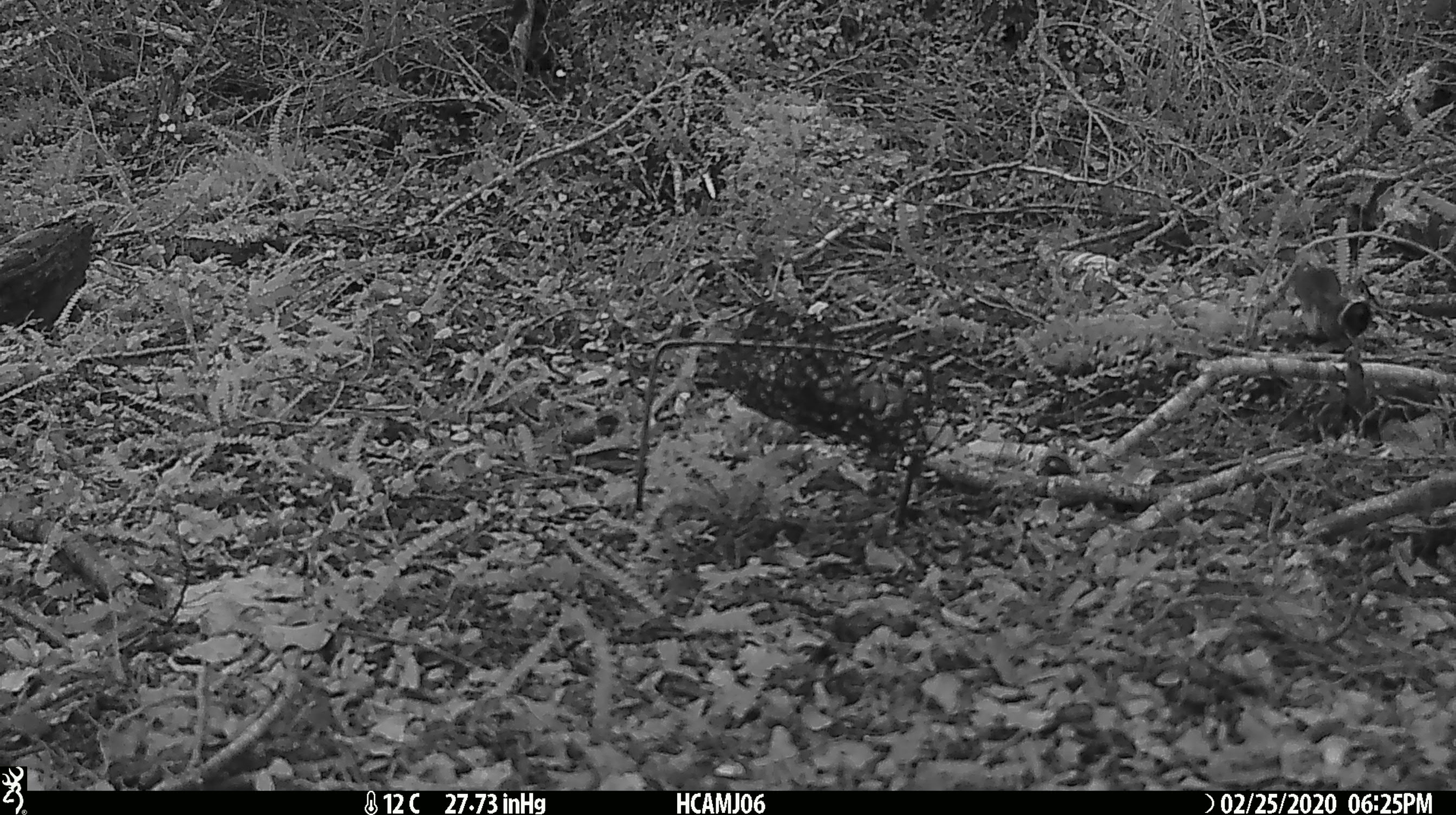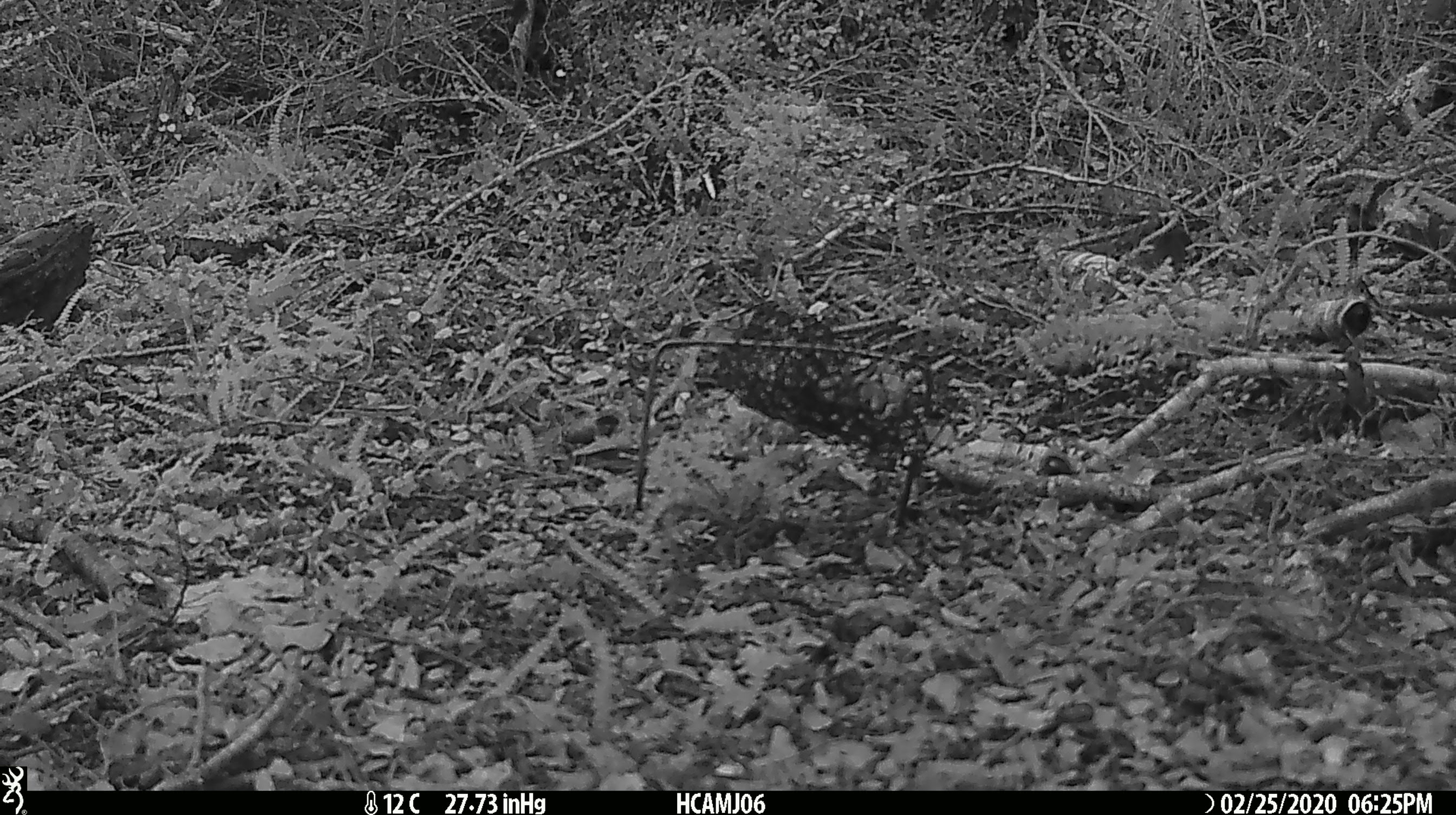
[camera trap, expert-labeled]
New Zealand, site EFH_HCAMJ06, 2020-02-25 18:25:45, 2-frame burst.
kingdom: Animalia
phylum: Chordata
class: Mammalia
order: Rodentia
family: Muridae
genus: Mus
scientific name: Mus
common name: mouse